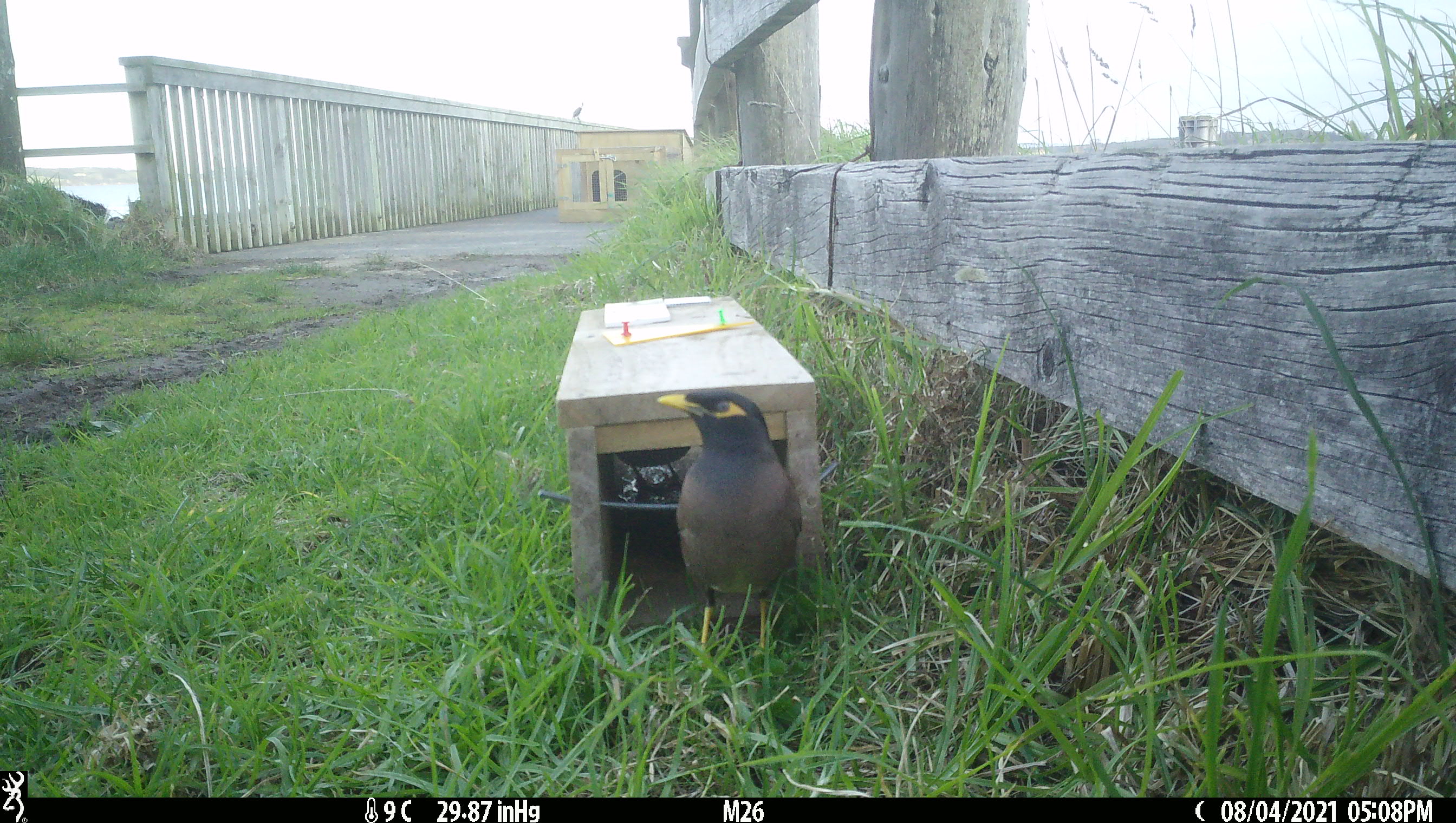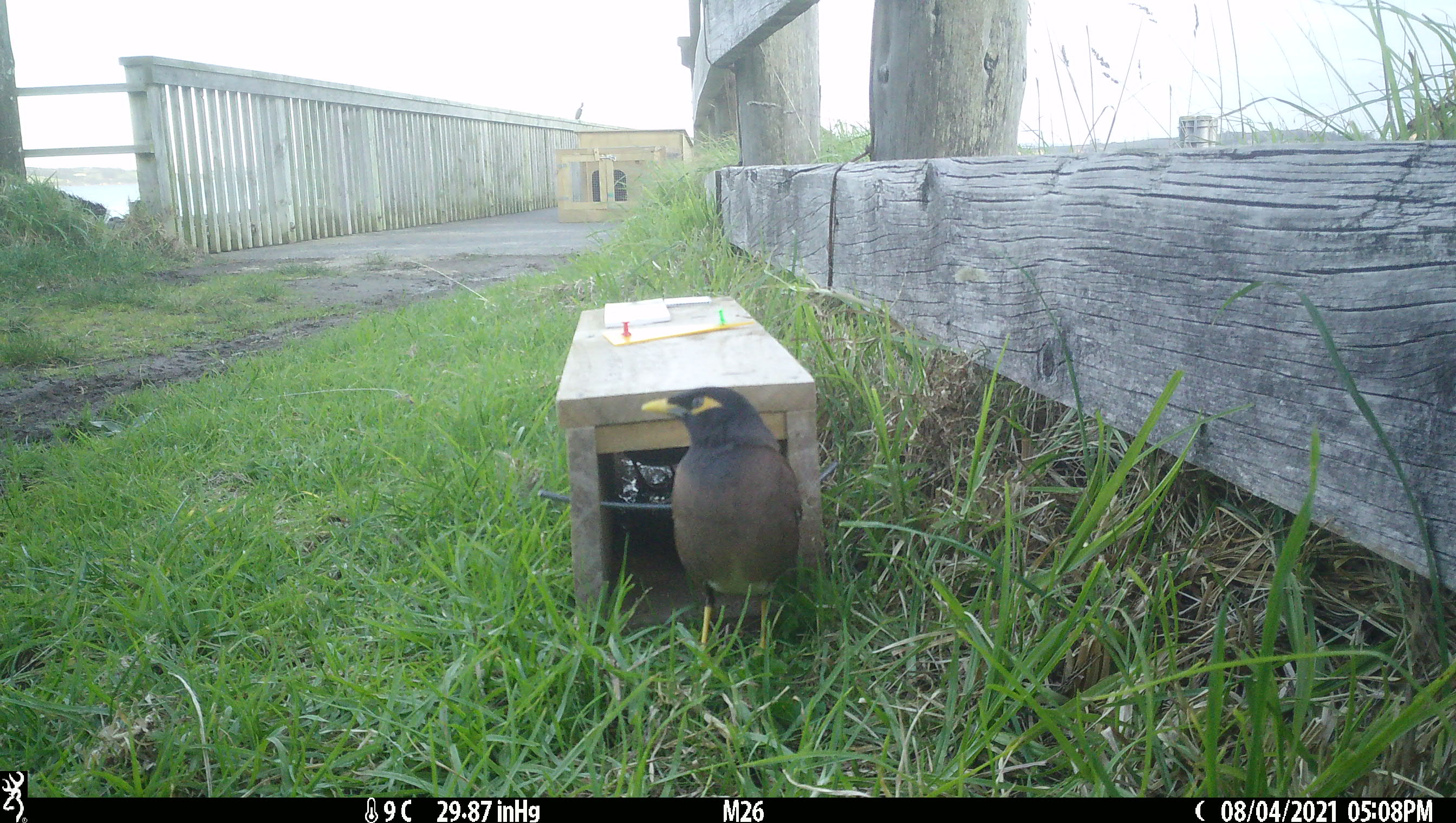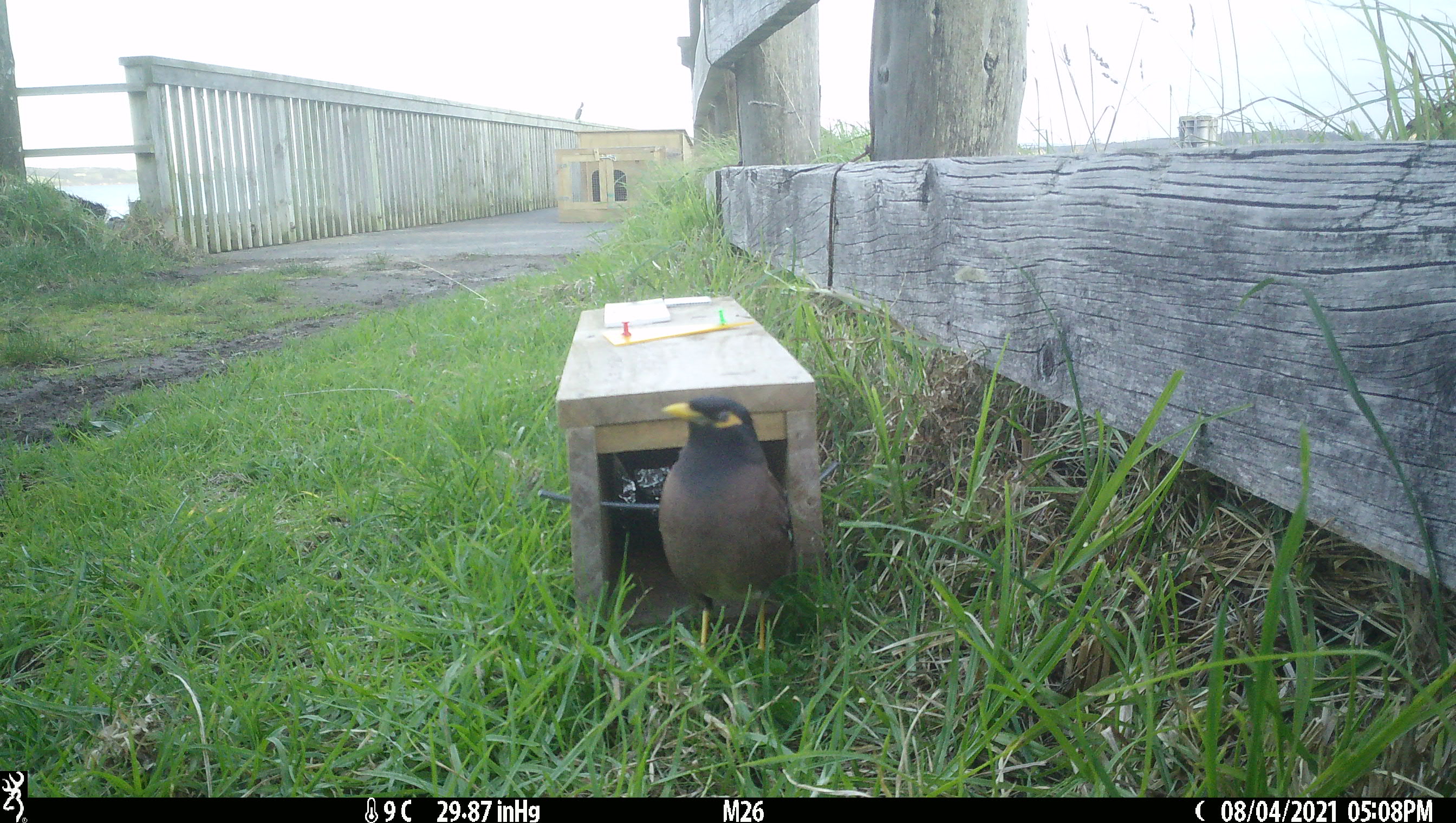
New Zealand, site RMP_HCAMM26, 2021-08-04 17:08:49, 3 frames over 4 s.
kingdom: Animalia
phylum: Chordata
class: Aves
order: Passeriformes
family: Sturnidae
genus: Acridotheres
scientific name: Acridotheres tristis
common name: common myna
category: myna